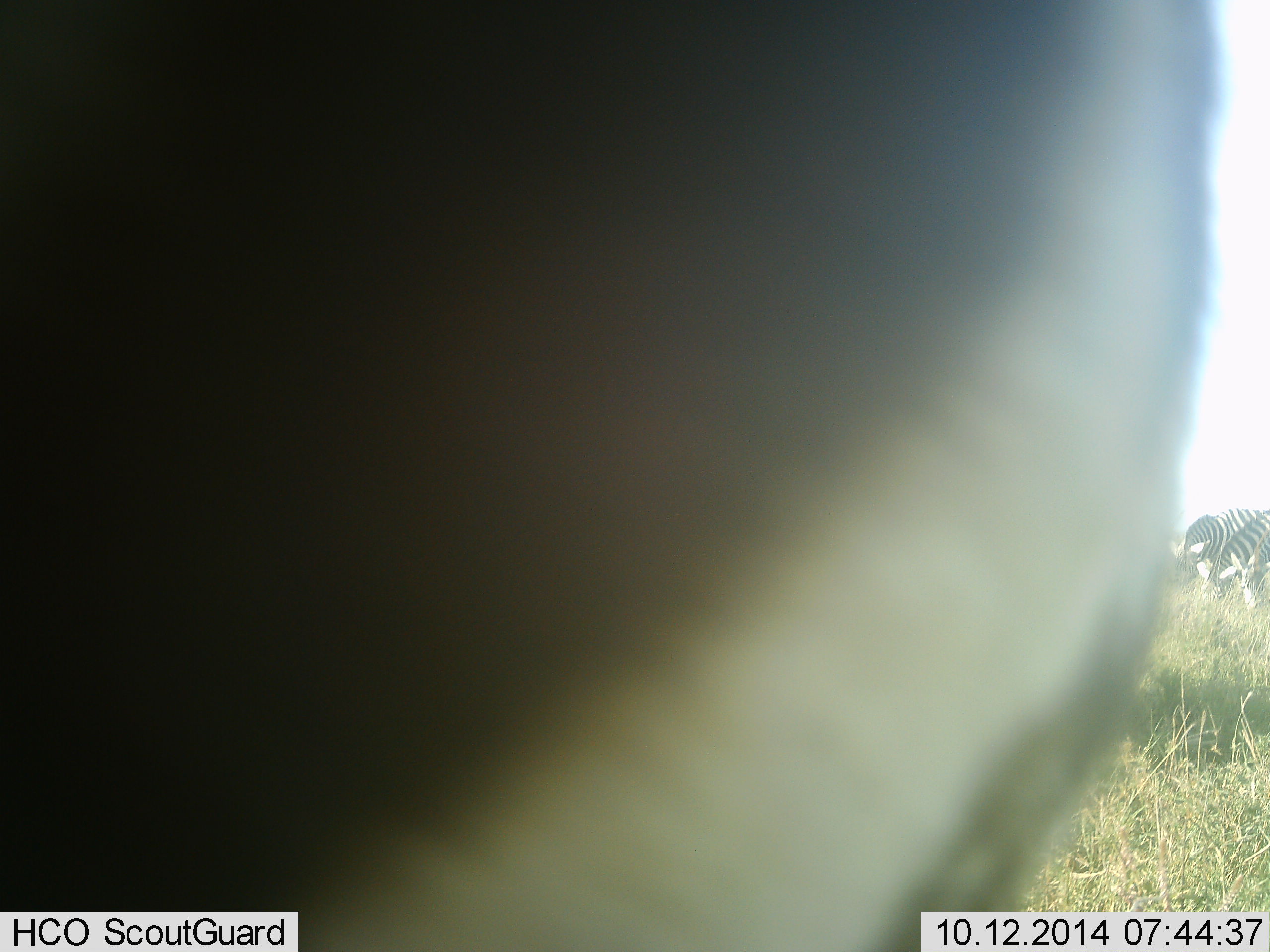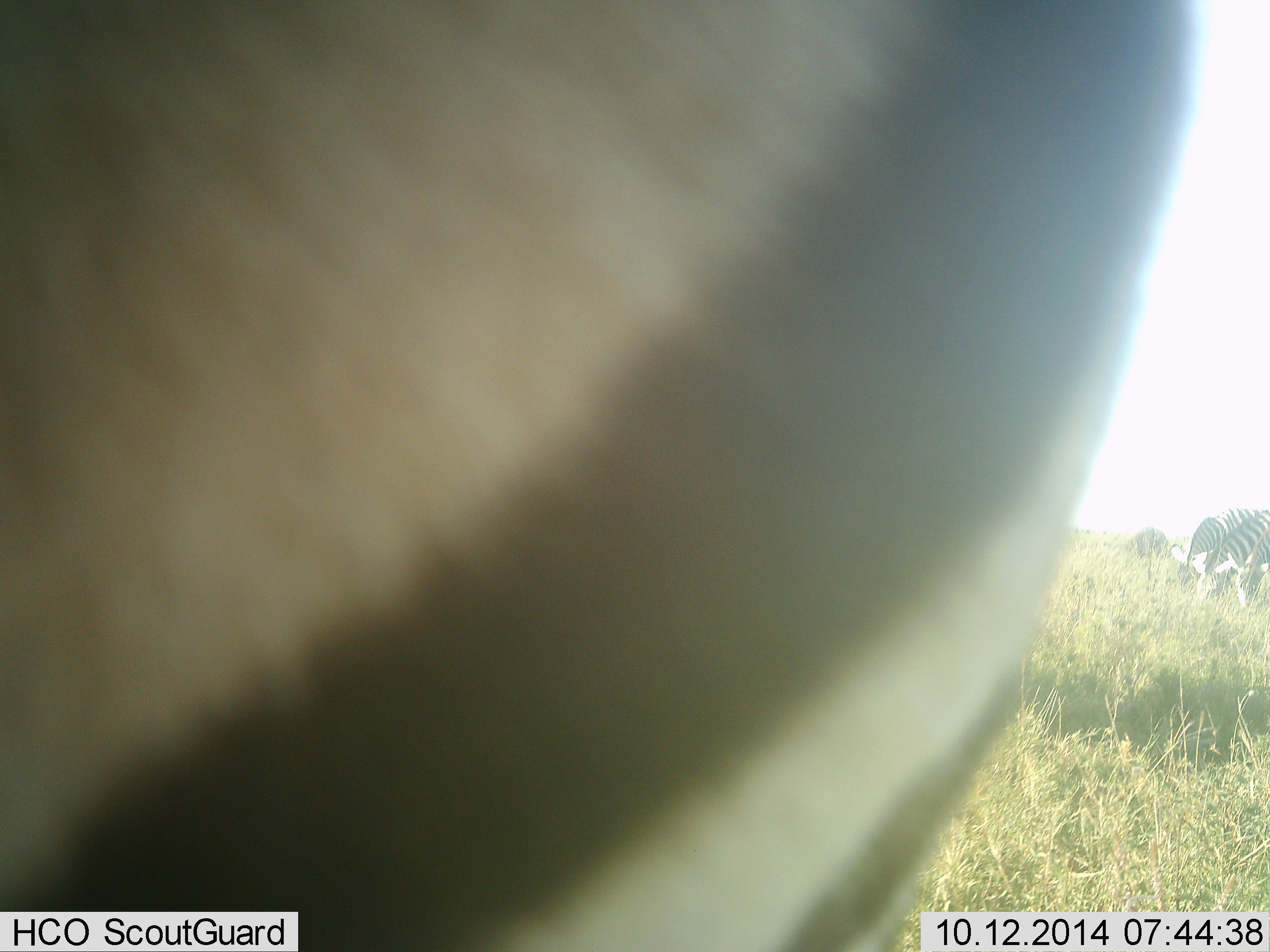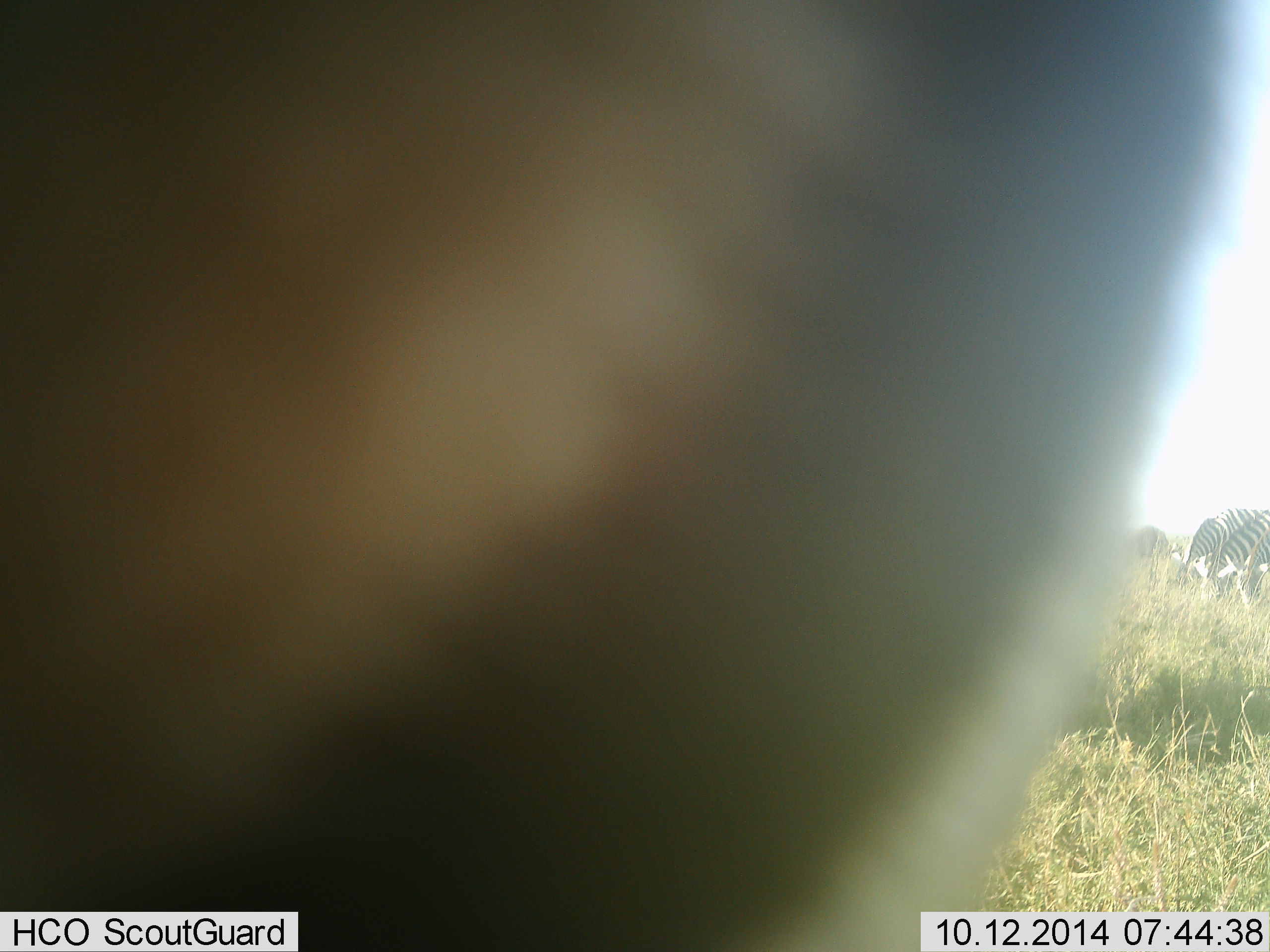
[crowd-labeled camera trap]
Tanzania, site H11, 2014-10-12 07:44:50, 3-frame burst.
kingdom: Animalia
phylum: Chordata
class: Mammalia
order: Perissodactyla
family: Equidae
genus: Equus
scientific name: Equus quagga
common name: plains zebra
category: zebra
Zebra (plains zebra) (Equus quagga), count 4. Behavior (volunteer vote fractions): standing 80%, resting 0%, moving 20%, interacting 0%. Young present (vote fraction): 0%. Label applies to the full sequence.